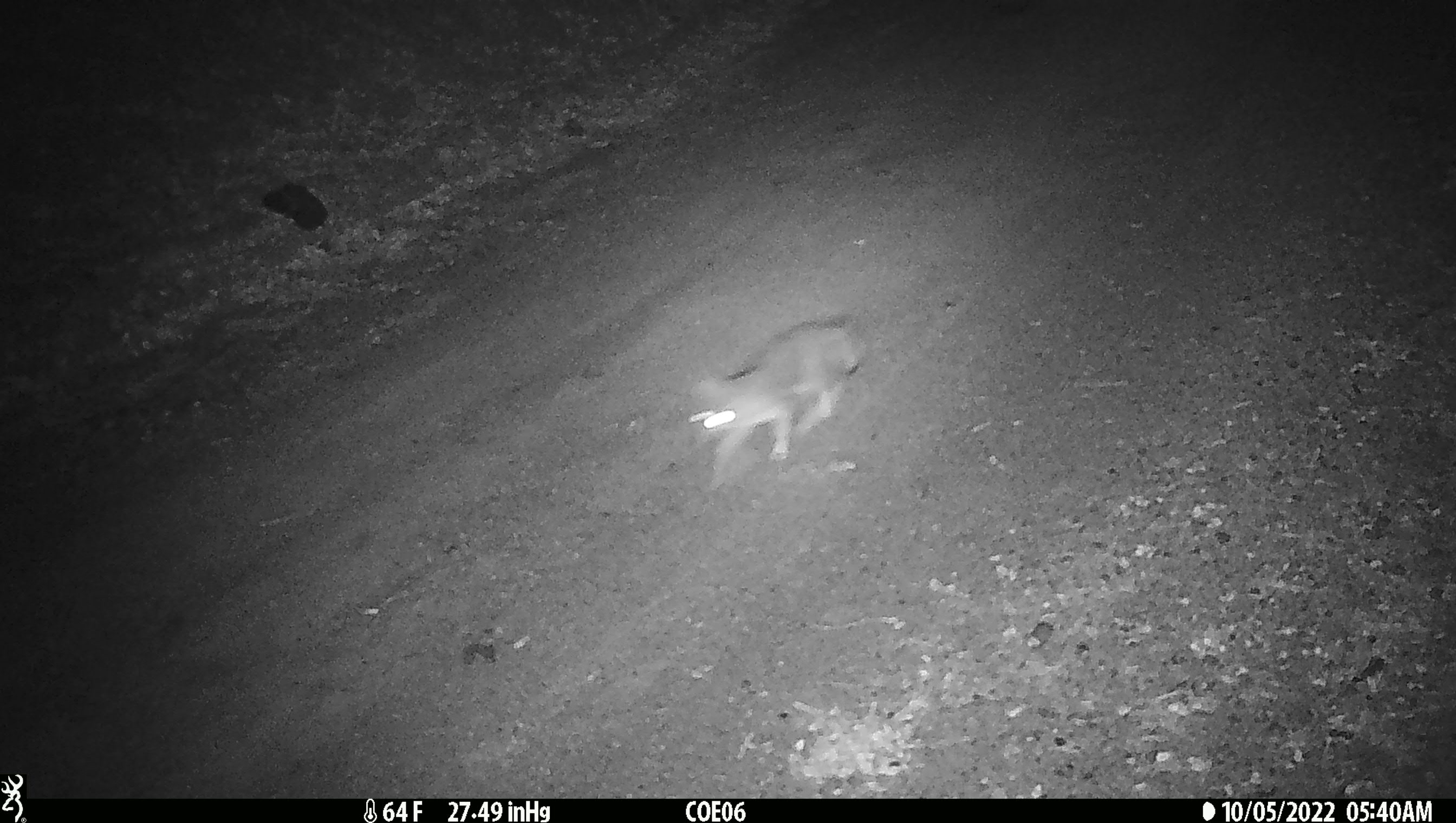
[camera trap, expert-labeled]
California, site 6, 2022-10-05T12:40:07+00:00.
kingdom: Animalia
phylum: Chordata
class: Mammalia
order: Carnivora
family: Canidae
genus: Urocyon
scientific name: Urocyon cinereoargenteus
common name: gray fox